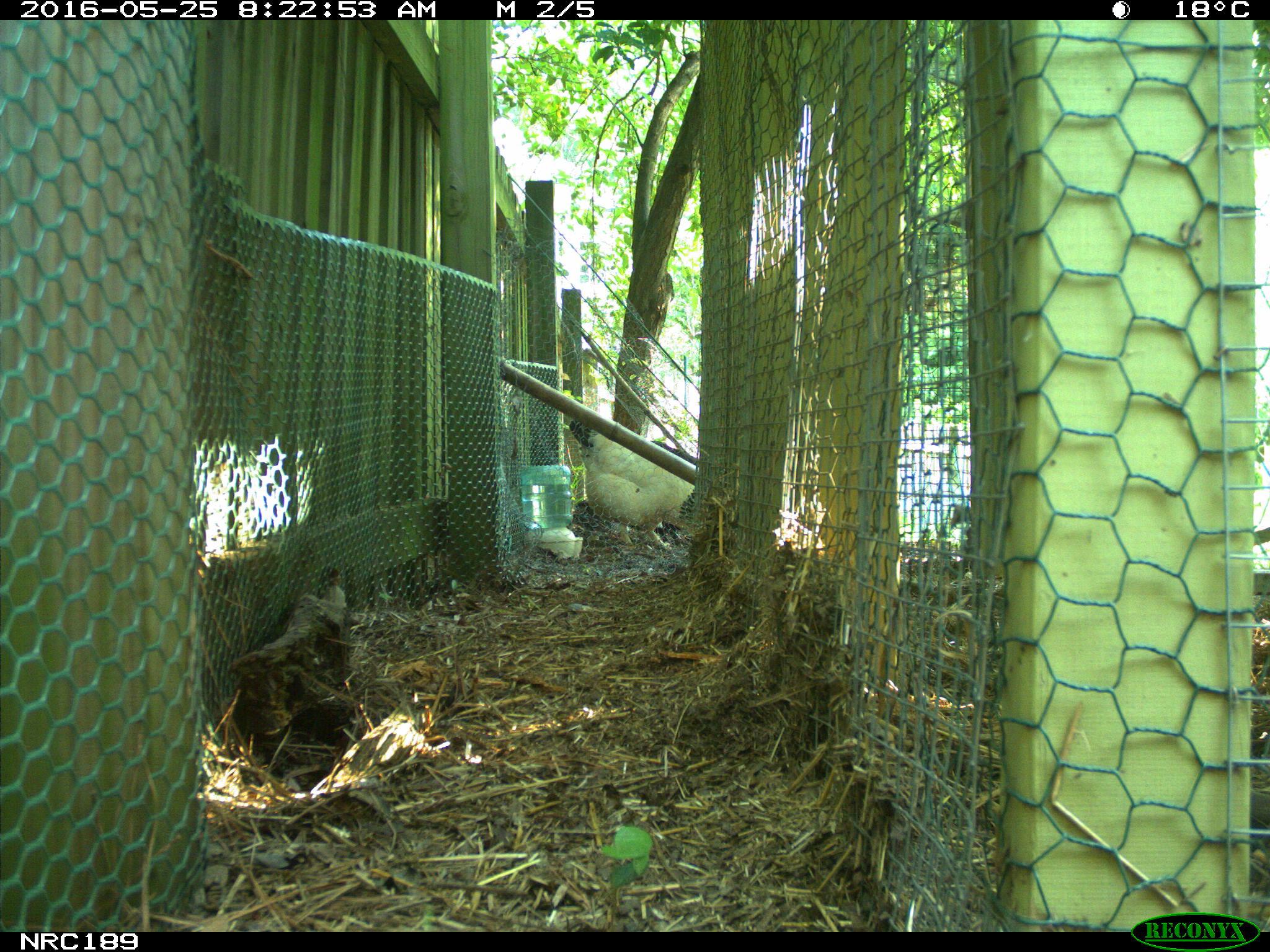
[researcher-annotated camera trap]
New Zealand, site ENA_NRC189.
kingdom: Animalia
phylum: Chordata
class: Aves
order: Galliformes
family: Phasianidae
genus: Gallus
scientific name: Gallus gallus domesticus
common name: chicken